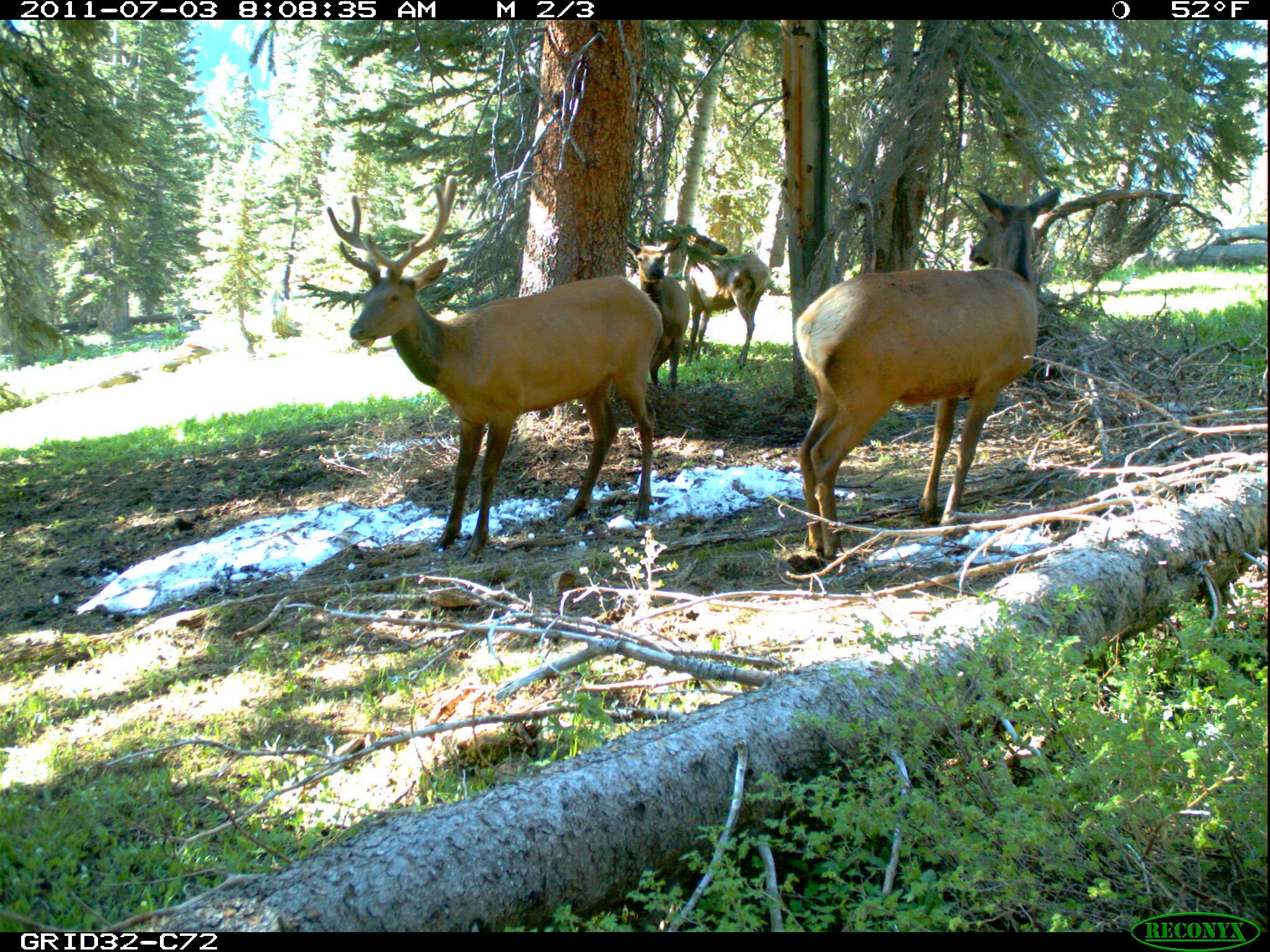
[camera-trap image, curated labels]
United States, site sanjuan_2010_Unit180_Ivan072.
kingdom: Animalia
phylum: Chordata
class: Mammalia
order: Artiodactyla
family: Cervidae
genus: Cervus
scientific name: Cervus elaphus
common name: red deer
Cervus elaphus (red deer).